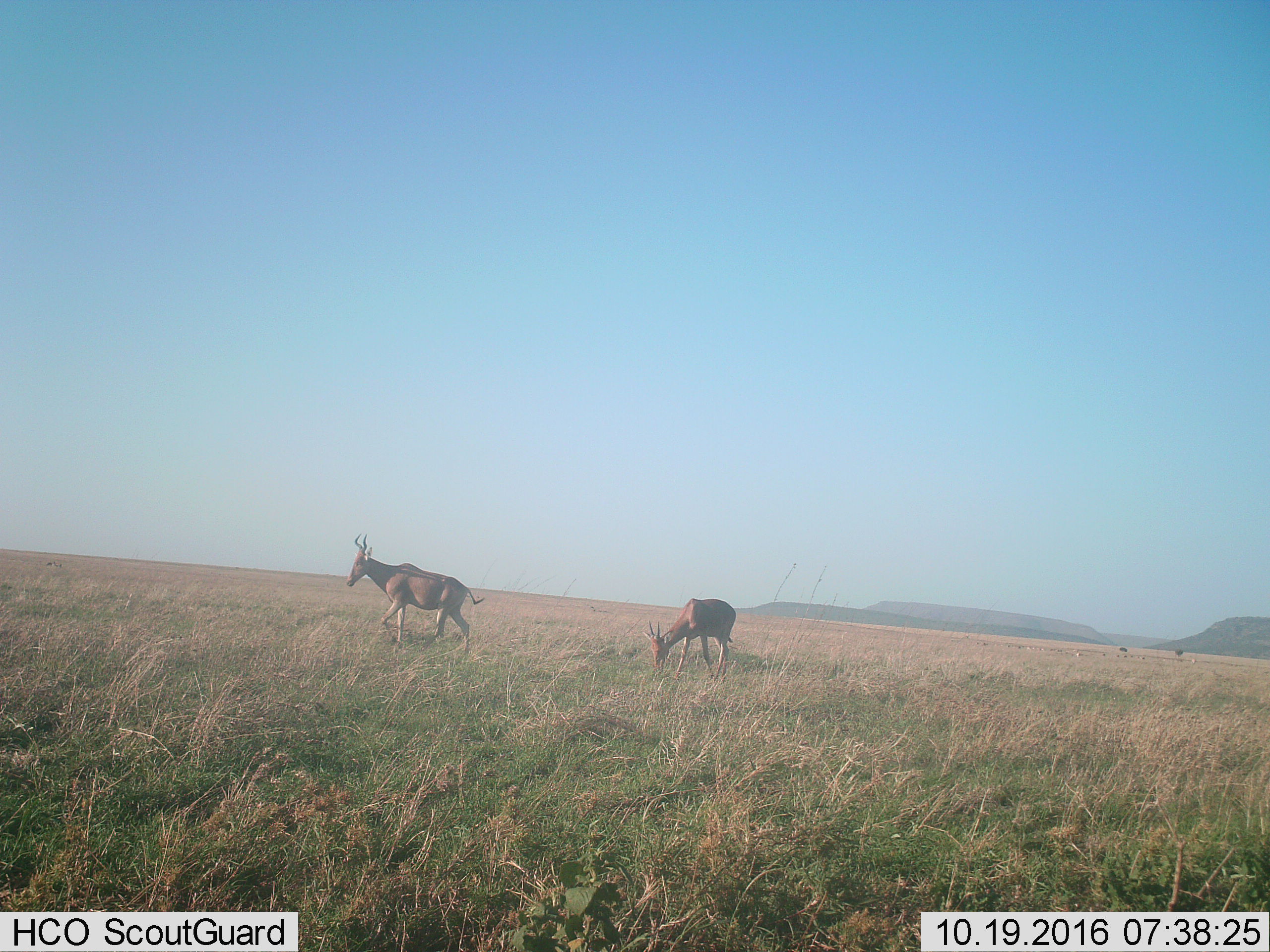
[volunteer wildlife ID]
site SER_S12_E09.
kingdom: Animalia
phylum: Chordata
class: Mammalia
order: Artiodactyla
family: Bovidae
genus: Alcelaphus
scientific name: Alcelaphus buselaphus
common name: hartebeest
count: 2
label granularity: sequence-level